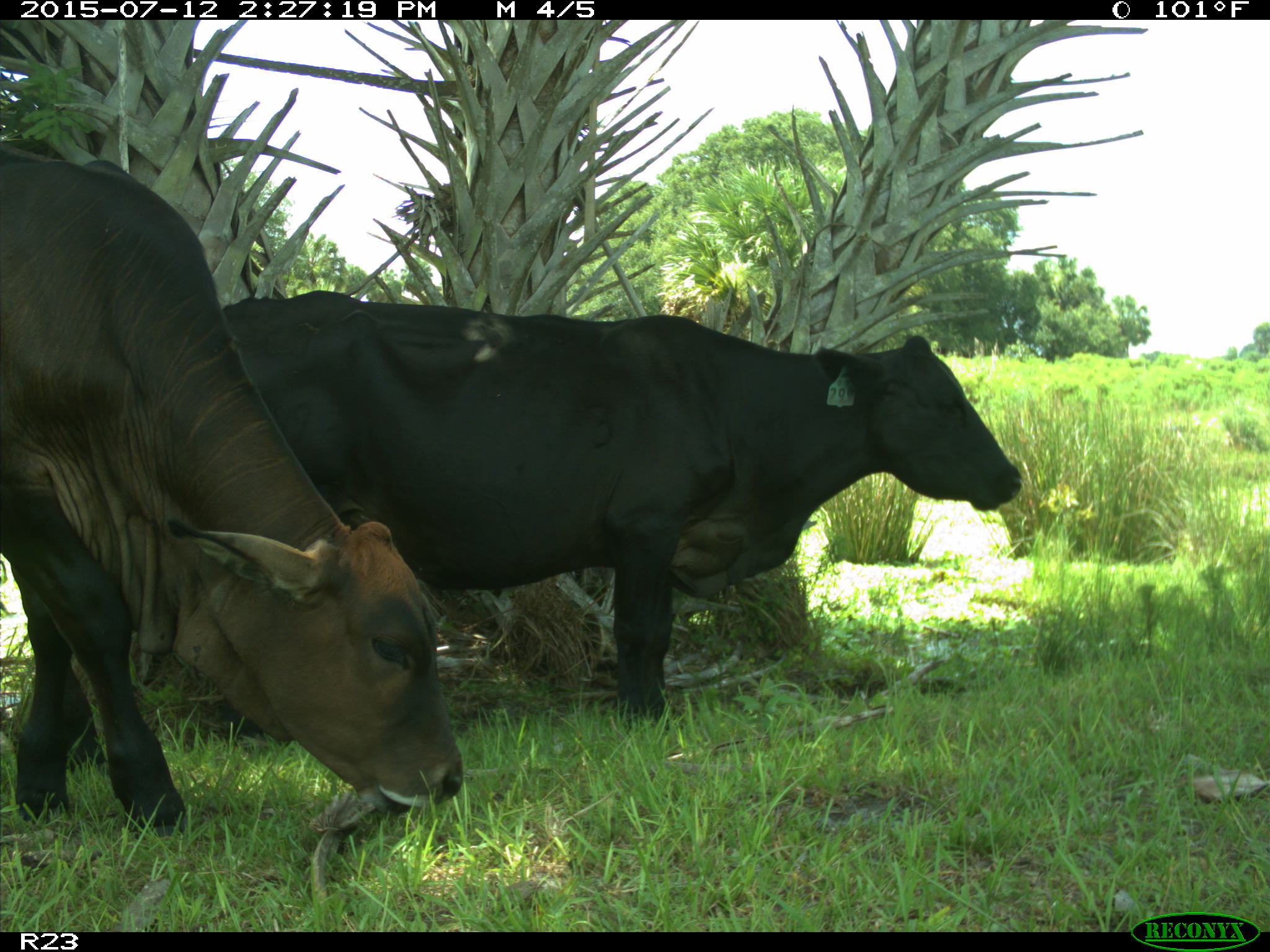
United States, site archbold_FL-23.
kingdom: Animalia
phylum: Chordata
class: Mammalia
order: Artiodactyla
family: Bovidae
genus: Bos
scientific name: Bos taurus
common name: domestic cow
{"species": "Bos taurus (domestic cow)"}